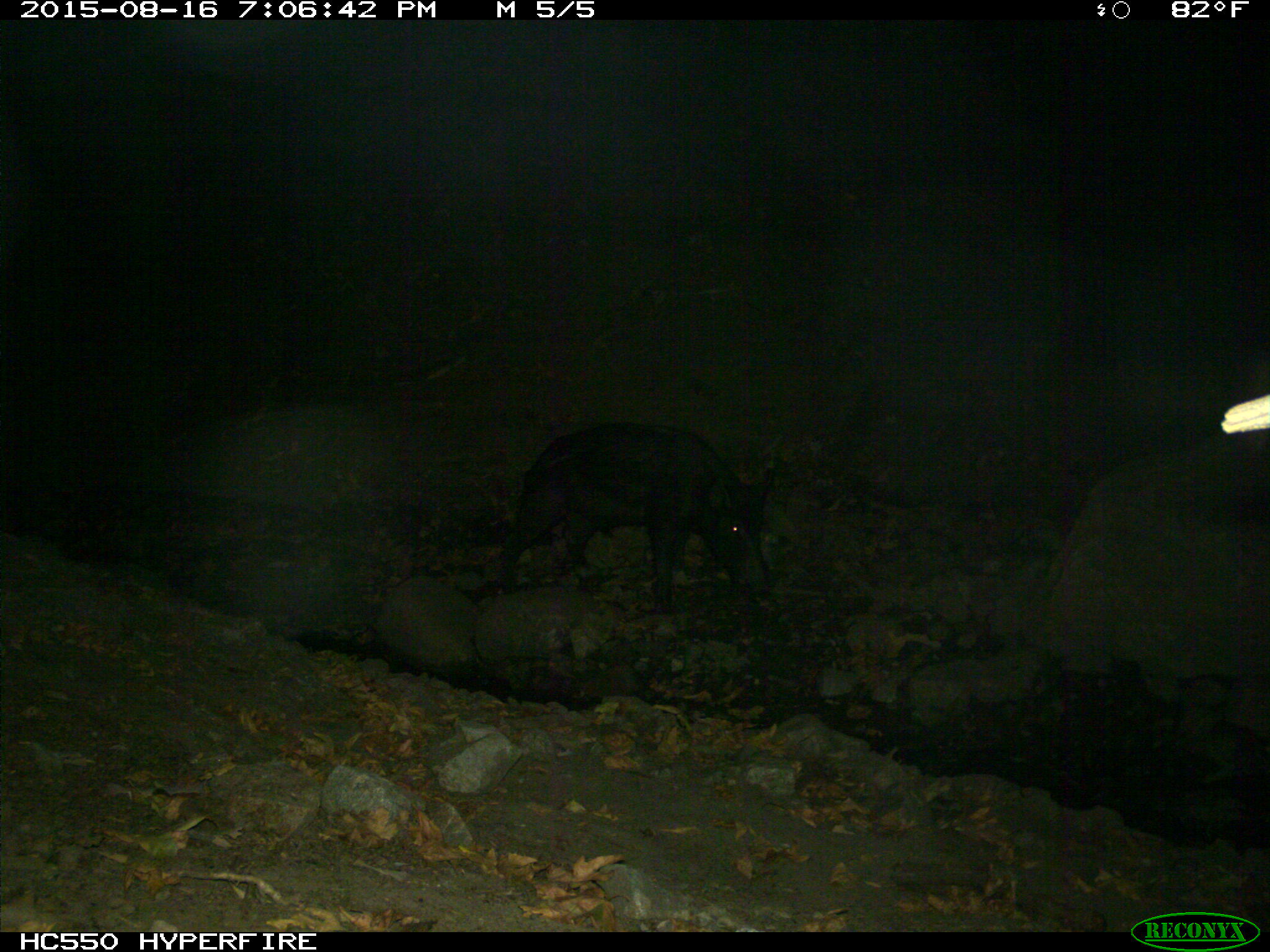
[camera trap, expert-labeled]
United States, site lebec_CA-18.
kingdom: Animalia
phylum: Chordata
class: Mammalia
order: Artiodactyla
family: Suidae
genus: Sus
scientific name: Sus scrofa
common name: wild boar